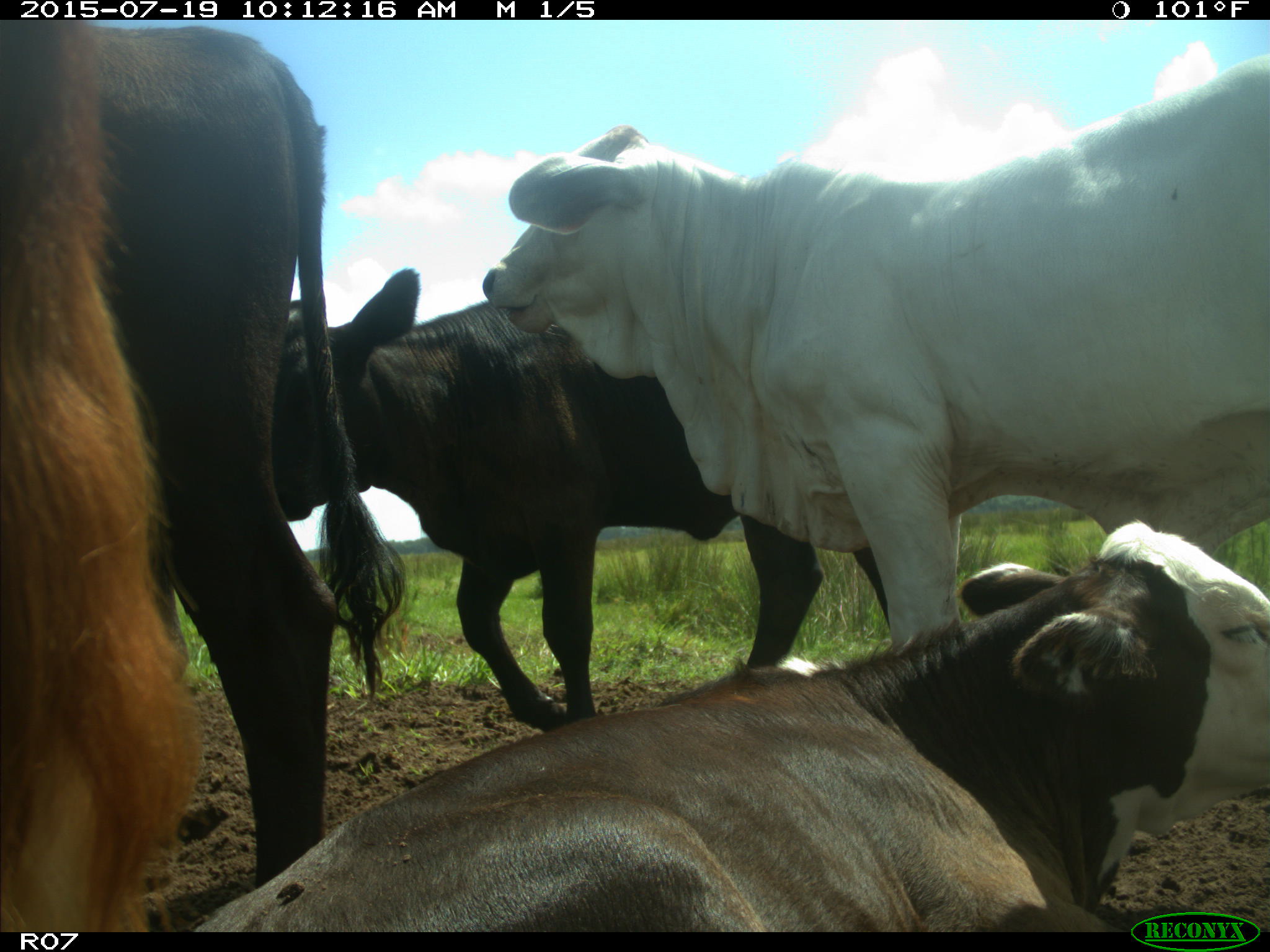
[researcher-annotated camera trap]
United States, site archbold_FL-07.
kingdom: Animalia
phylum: Chordata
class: Mammalia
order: Artiodactyla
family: Bovidae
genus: Bos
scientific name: Bos taurus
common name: domestic cow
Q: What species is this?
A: Bos taurus (domestic cow).